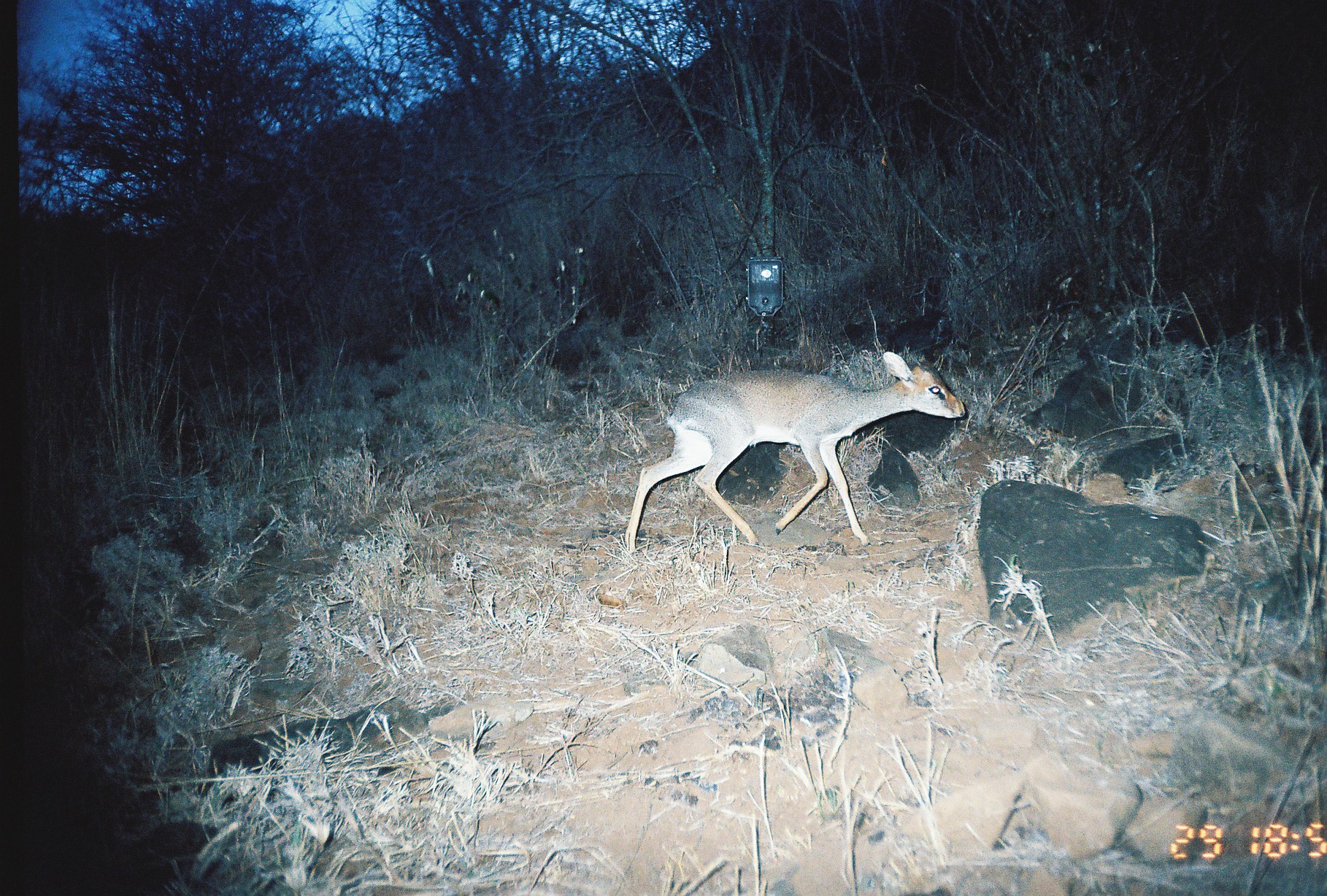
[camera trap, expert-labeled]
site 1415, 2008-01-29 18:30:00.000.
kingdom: Animalia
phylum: Chordata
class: Mammalia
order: Artiodactyla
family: Bovidae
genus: Madoqua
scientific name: Madoqua guentheri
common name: günther's dik-dik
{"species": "Madoqua guentheri (günther's dik-dik)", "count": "1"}